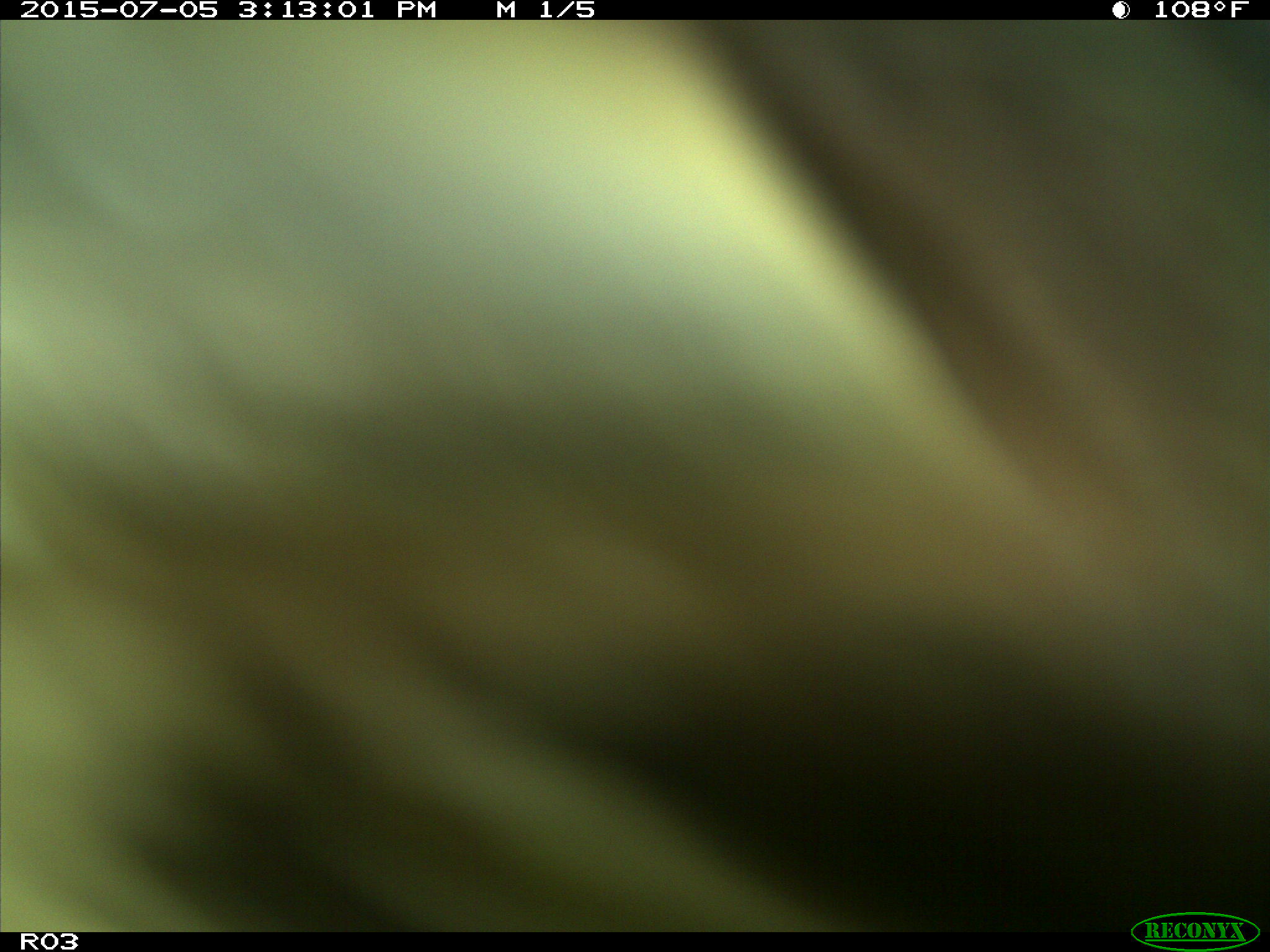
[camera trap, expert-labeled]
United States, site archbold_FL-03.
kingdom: Animalia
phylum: Chordata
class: Mammalia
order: Artiodactyla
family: Bovidae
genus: Bos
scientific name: Bos taurus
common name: domestic cow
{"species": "Bos taurus (domestic cow)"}